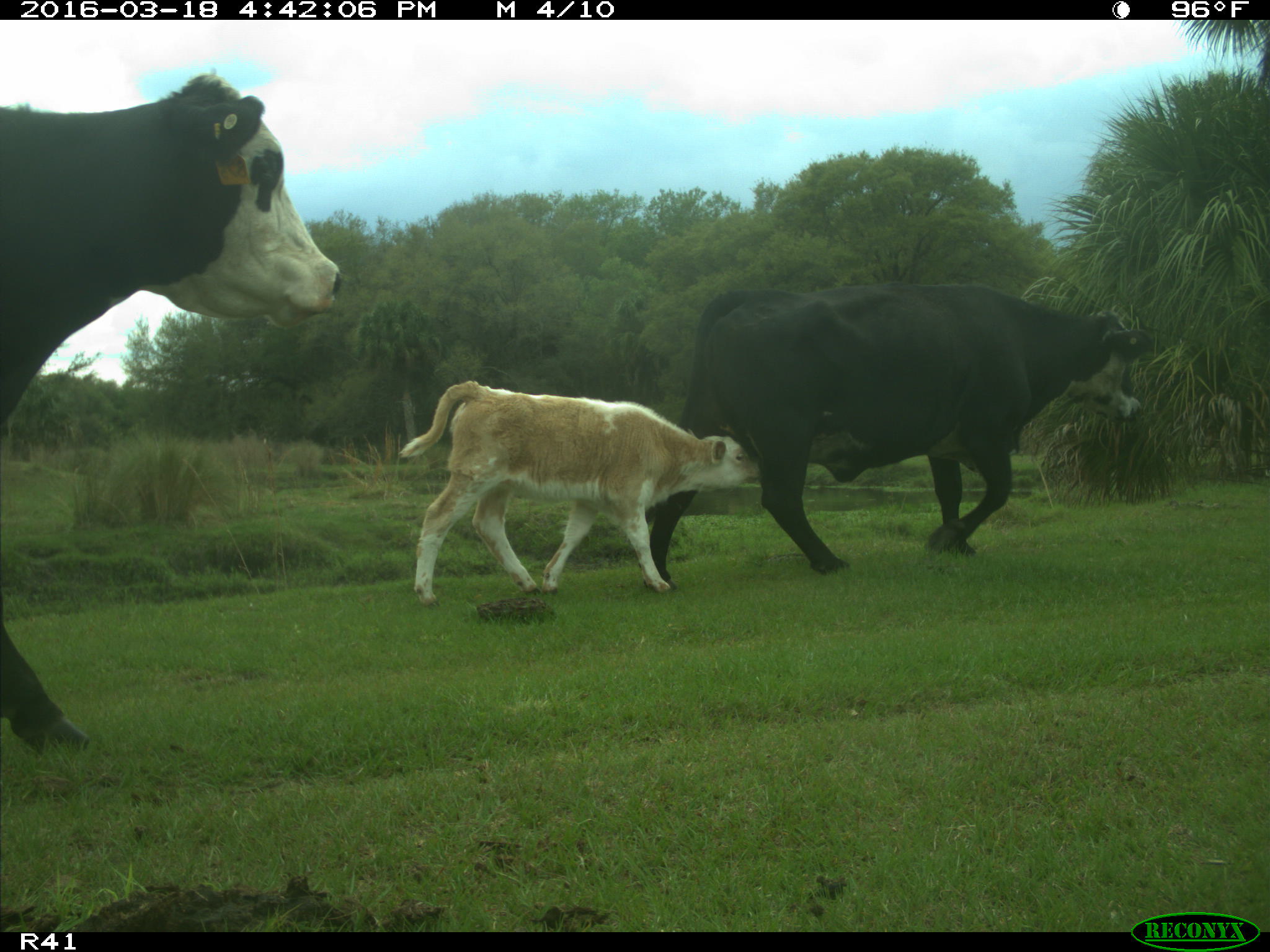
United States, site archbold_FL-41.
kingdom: Animalia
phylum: Chordata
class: Mammalia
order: Artiodactyla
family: Bovidae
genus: Bos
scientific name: Bos taurus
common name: domestic cow